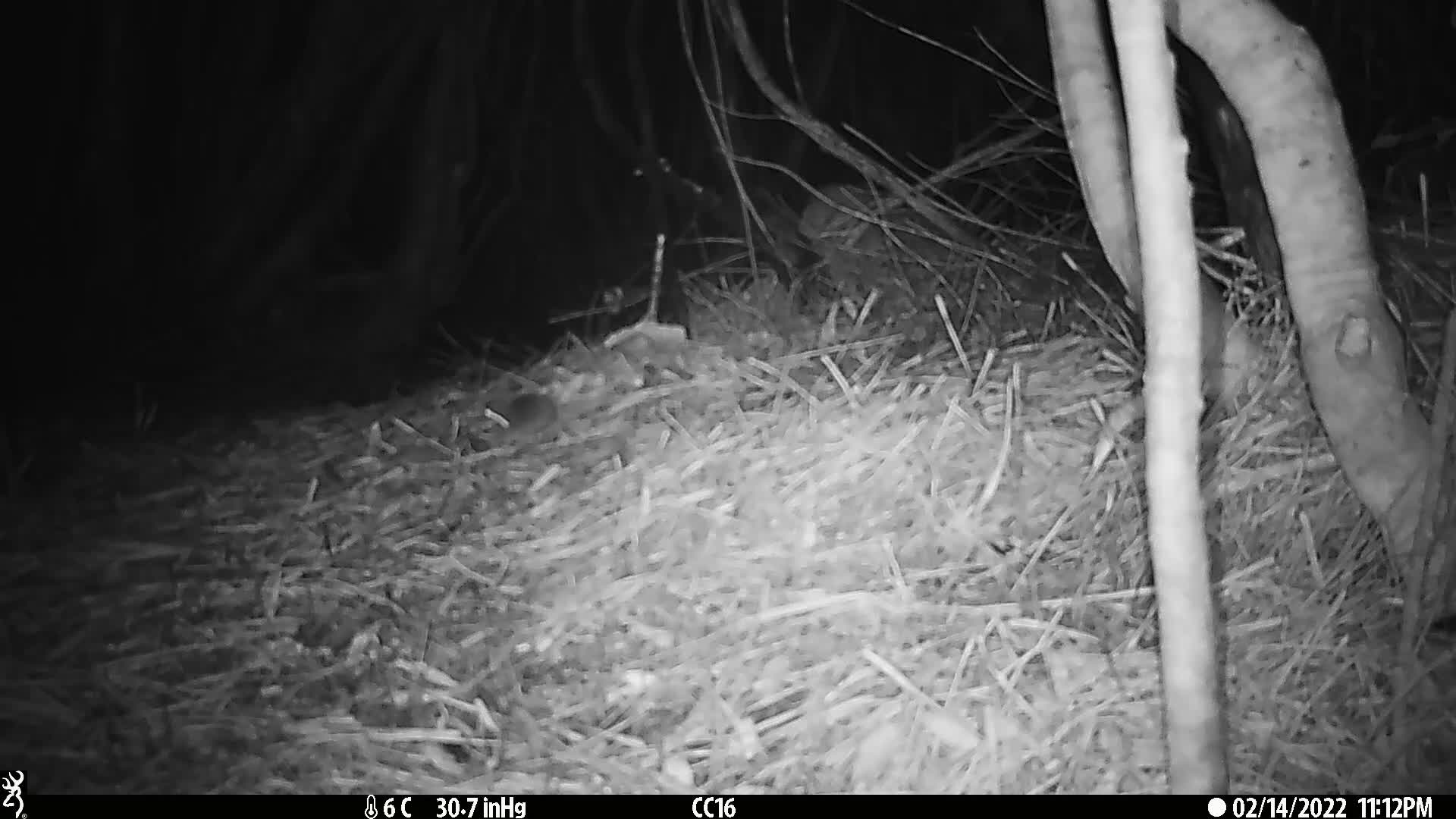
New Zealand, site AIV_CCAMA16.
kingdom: Animalia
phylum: Chordata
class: Mammalia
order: Rodentia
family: Muridae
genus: Mus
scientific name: Mus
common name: mouse